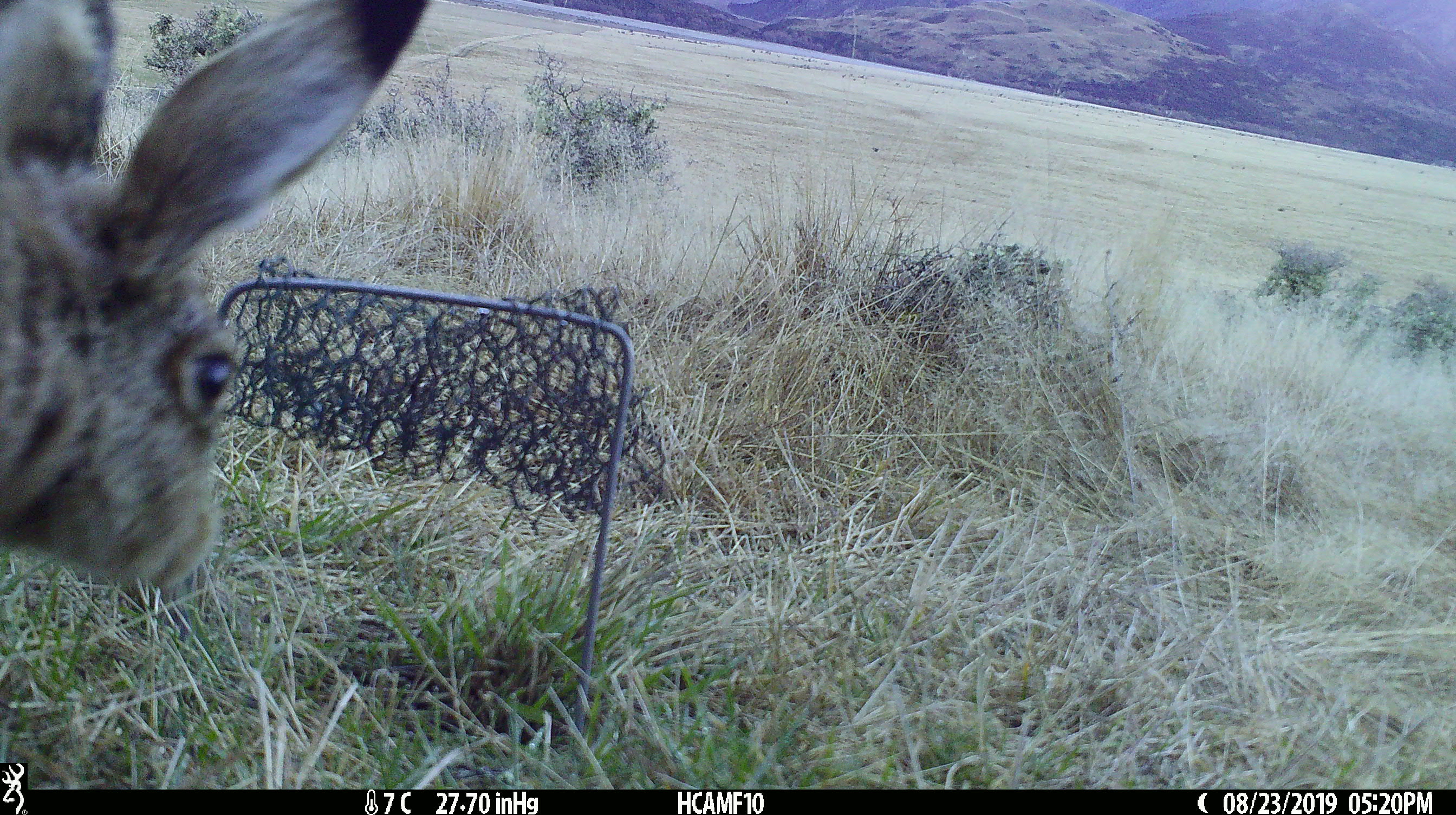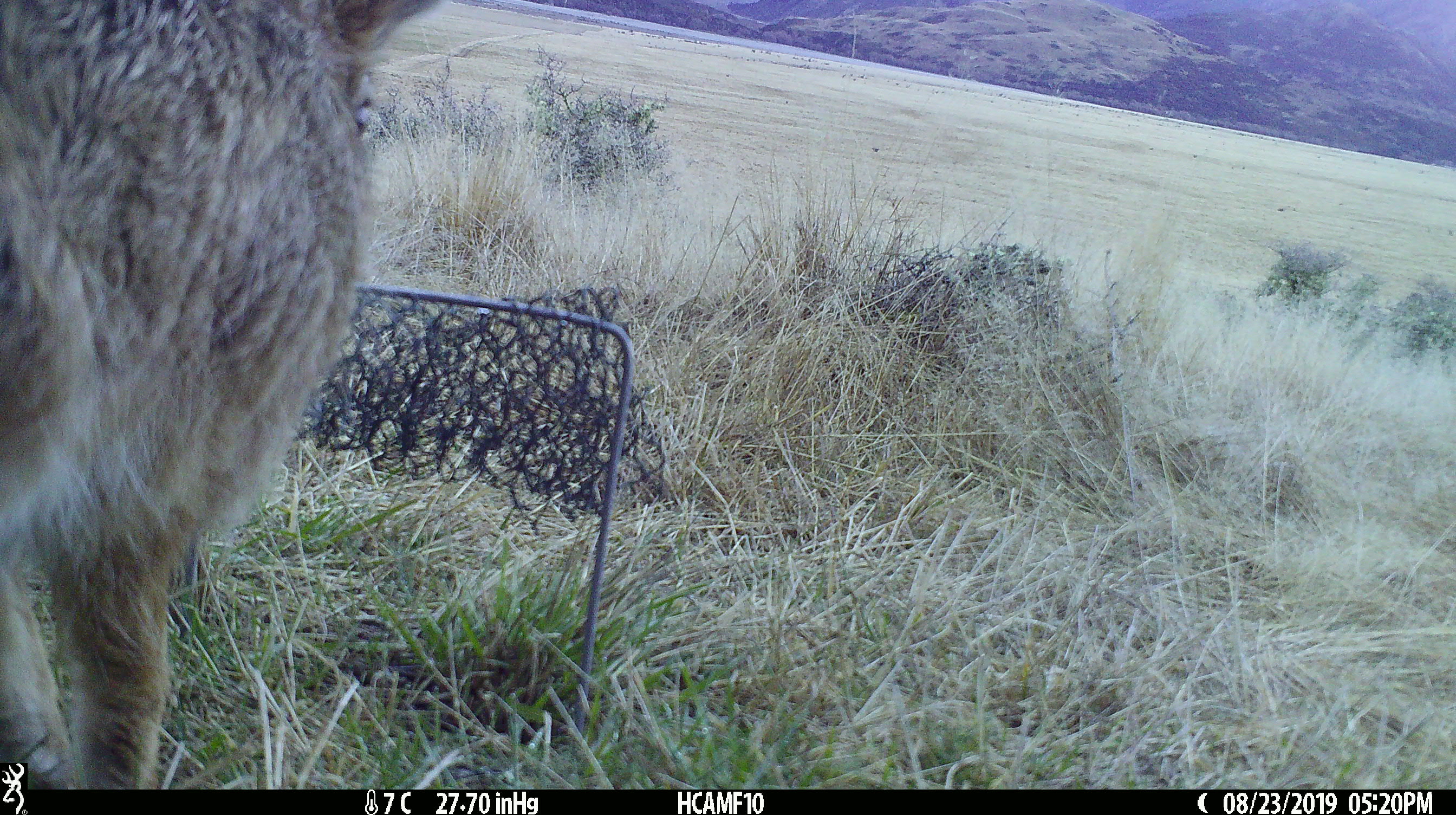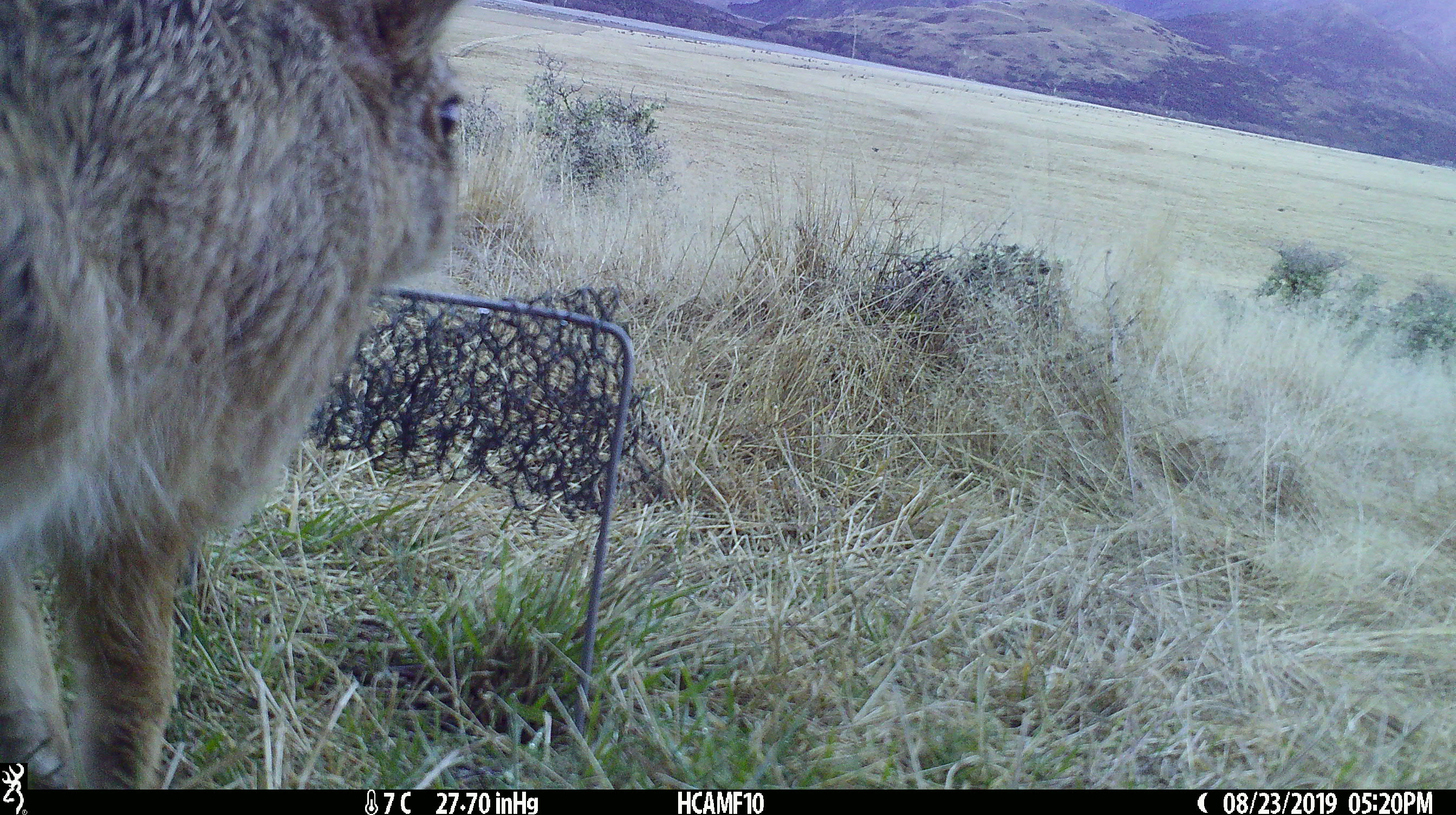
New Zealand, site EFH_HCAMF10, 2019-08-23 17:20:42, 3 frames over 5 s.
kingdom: Animalia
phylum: Chordata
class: Mammalia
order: Lagomorpha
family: Leporidae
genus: Lepus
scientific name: Lepus europaeus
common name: brown hare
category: hare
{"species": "hare (brown hare) (Lepus europaeus)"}